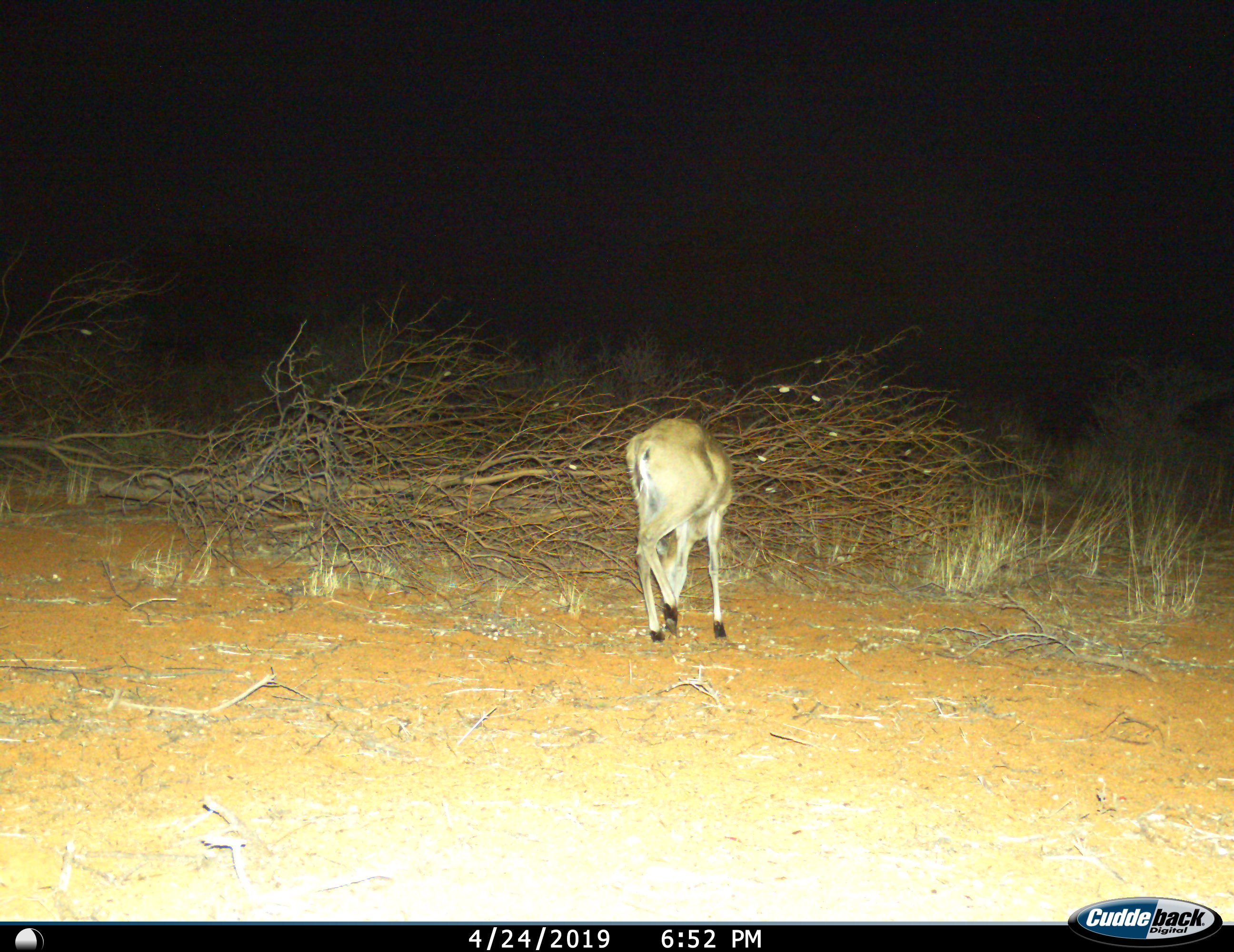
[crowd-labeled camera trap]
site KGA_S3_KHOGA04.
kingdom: Animalia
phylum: Chordata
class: Mammalia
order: Artiodactyla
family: Bovidae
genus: Sylvicapra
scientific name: Sylvicapra grimmia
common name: common duiker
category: duikercommongrey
Duikercommongrey (common duiker) (Sylvicapra grimmia), count 1. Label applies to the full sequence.